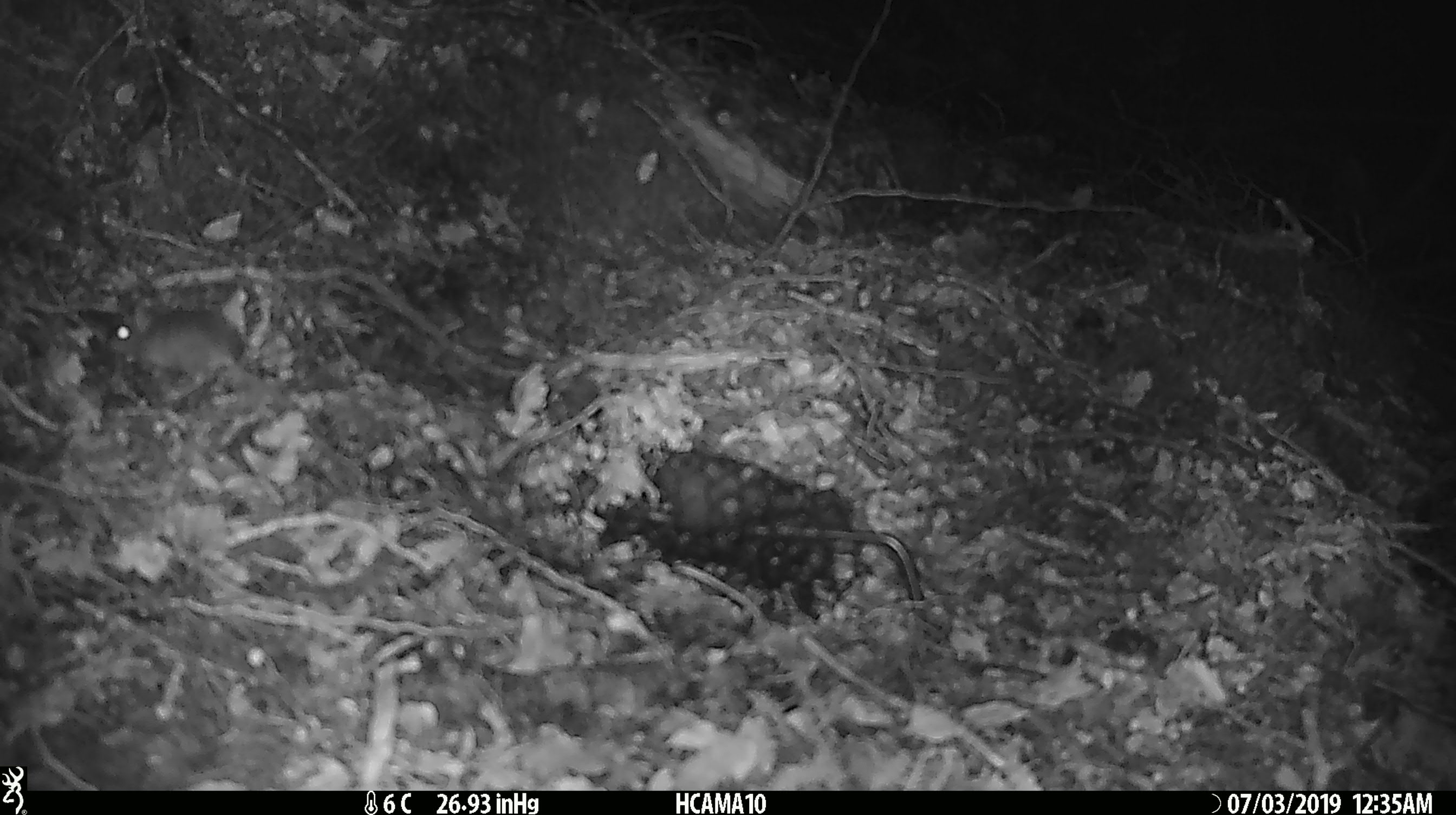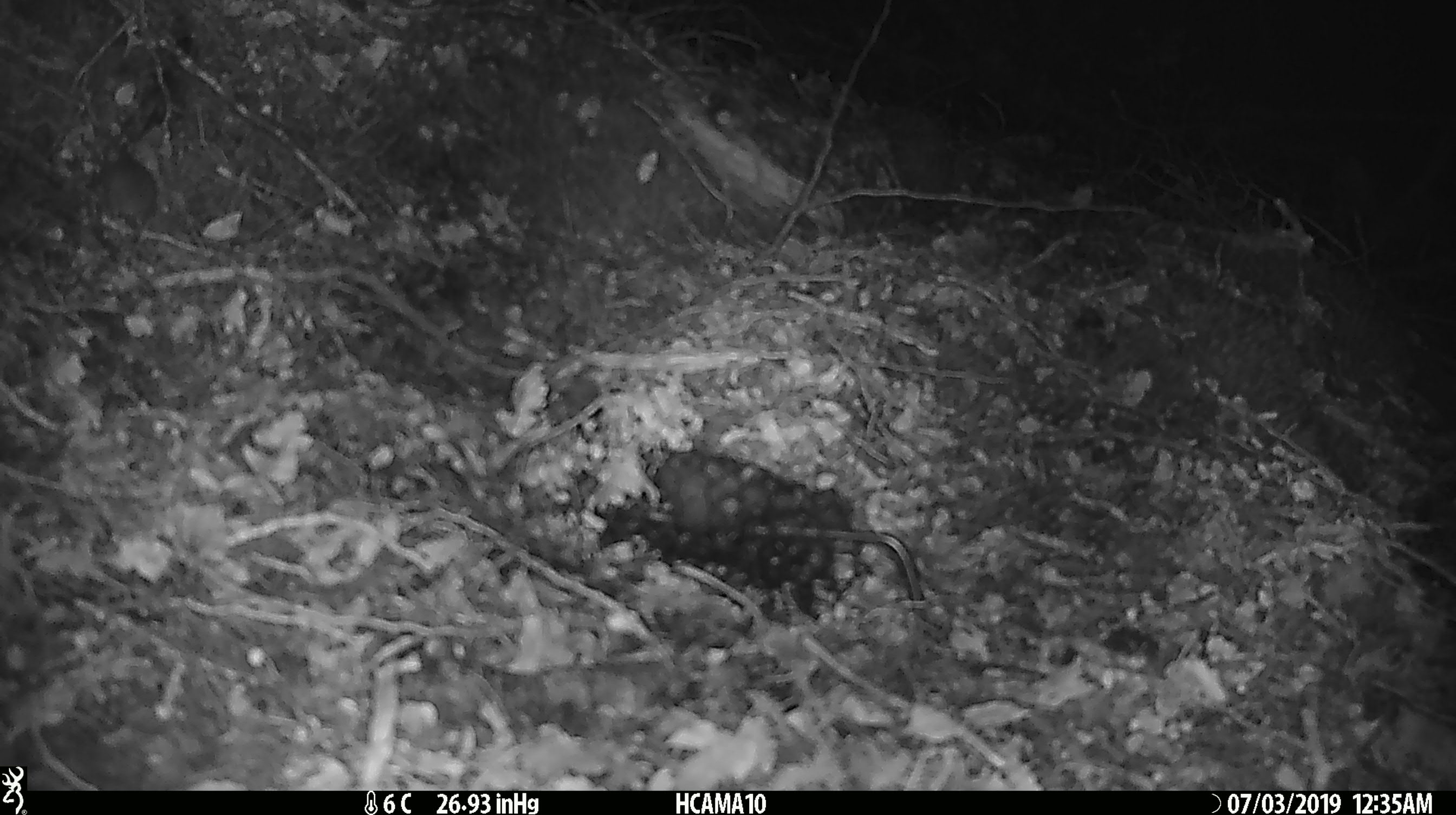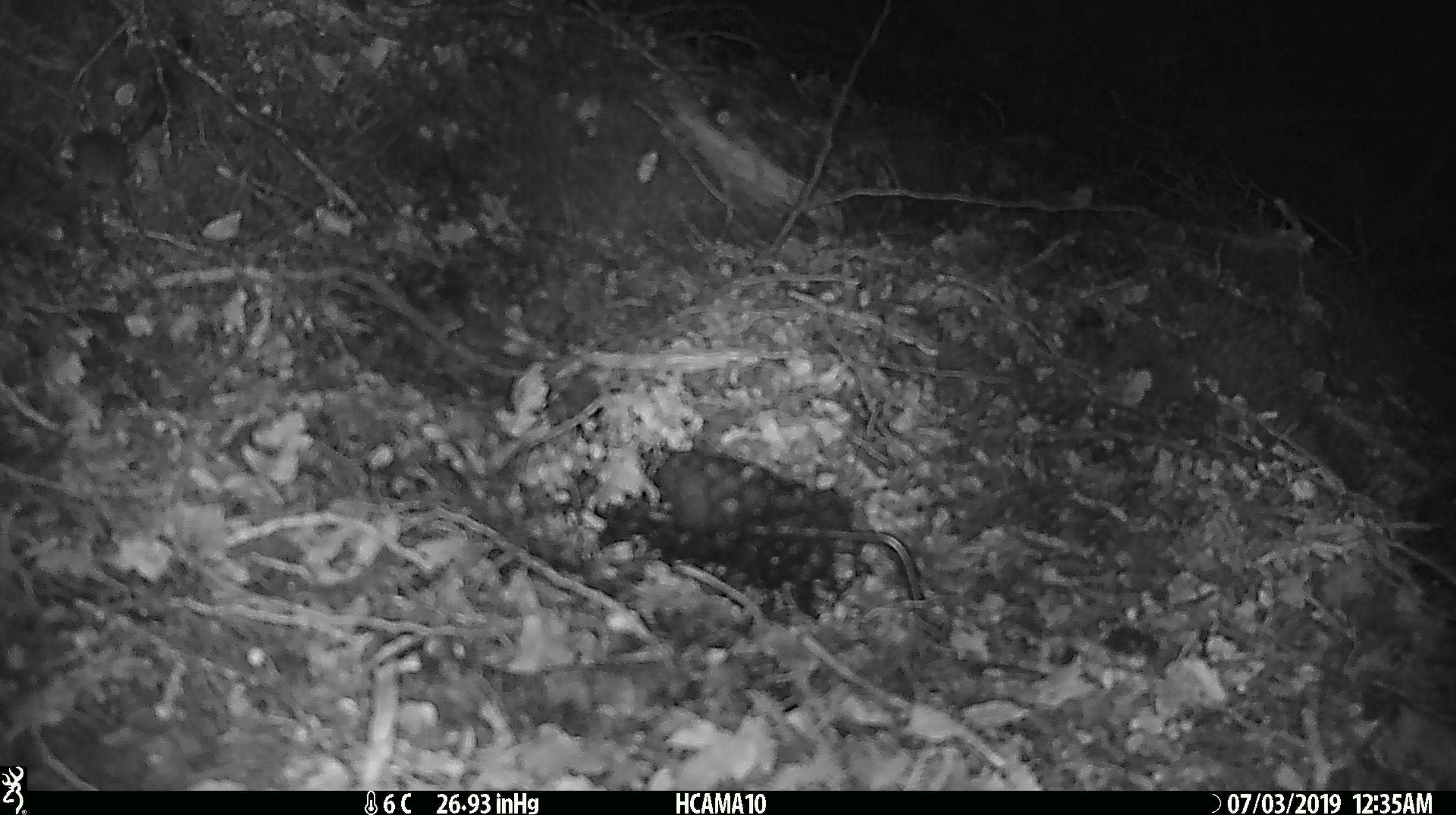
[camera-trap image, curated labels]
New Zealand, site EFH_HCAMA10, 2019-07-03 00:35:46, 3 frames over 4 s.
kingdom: Animalia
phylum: Chordata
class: Mammalia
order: Rodentia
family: Muridae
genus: Mus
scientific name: Mus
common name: mouse